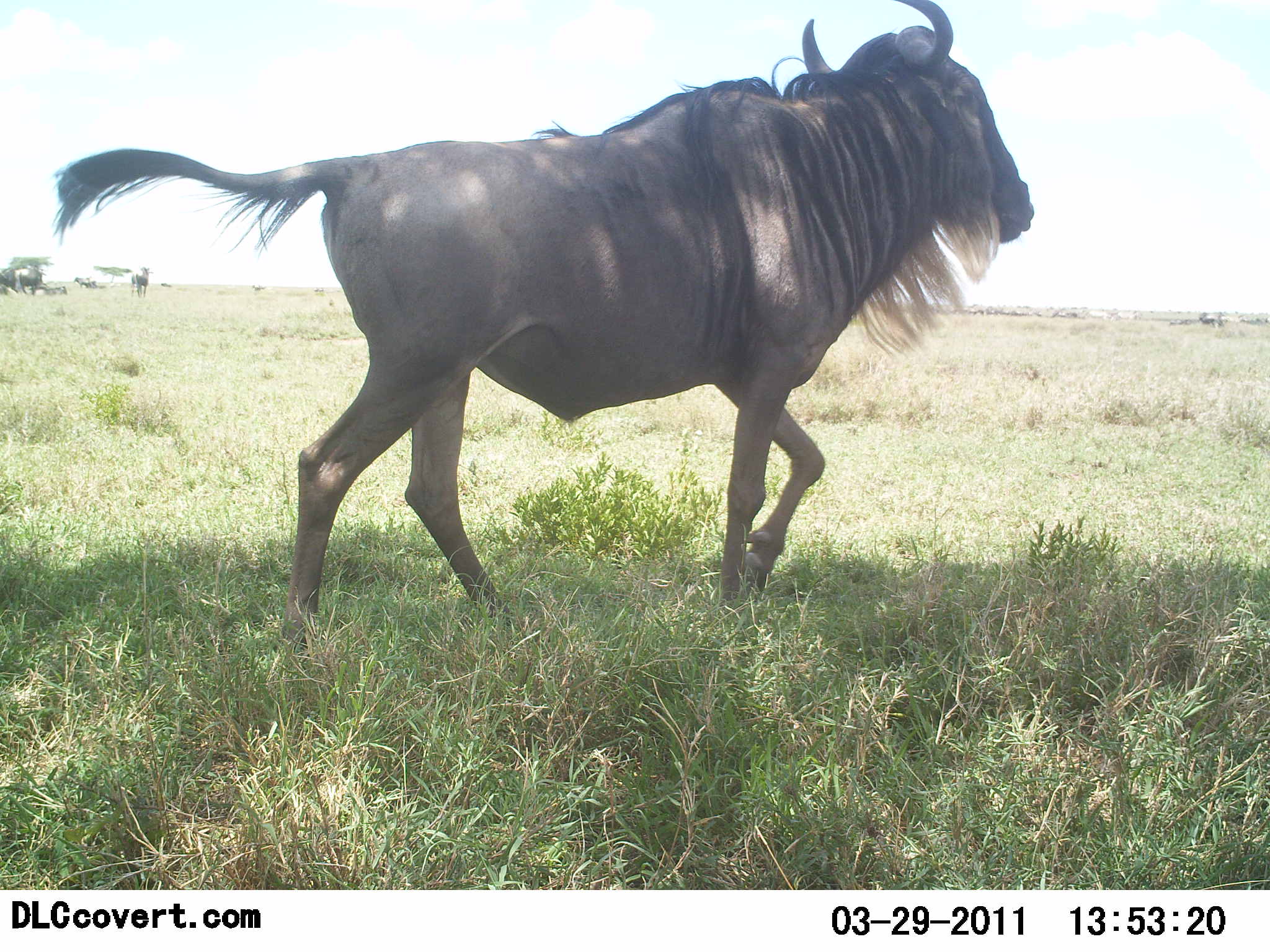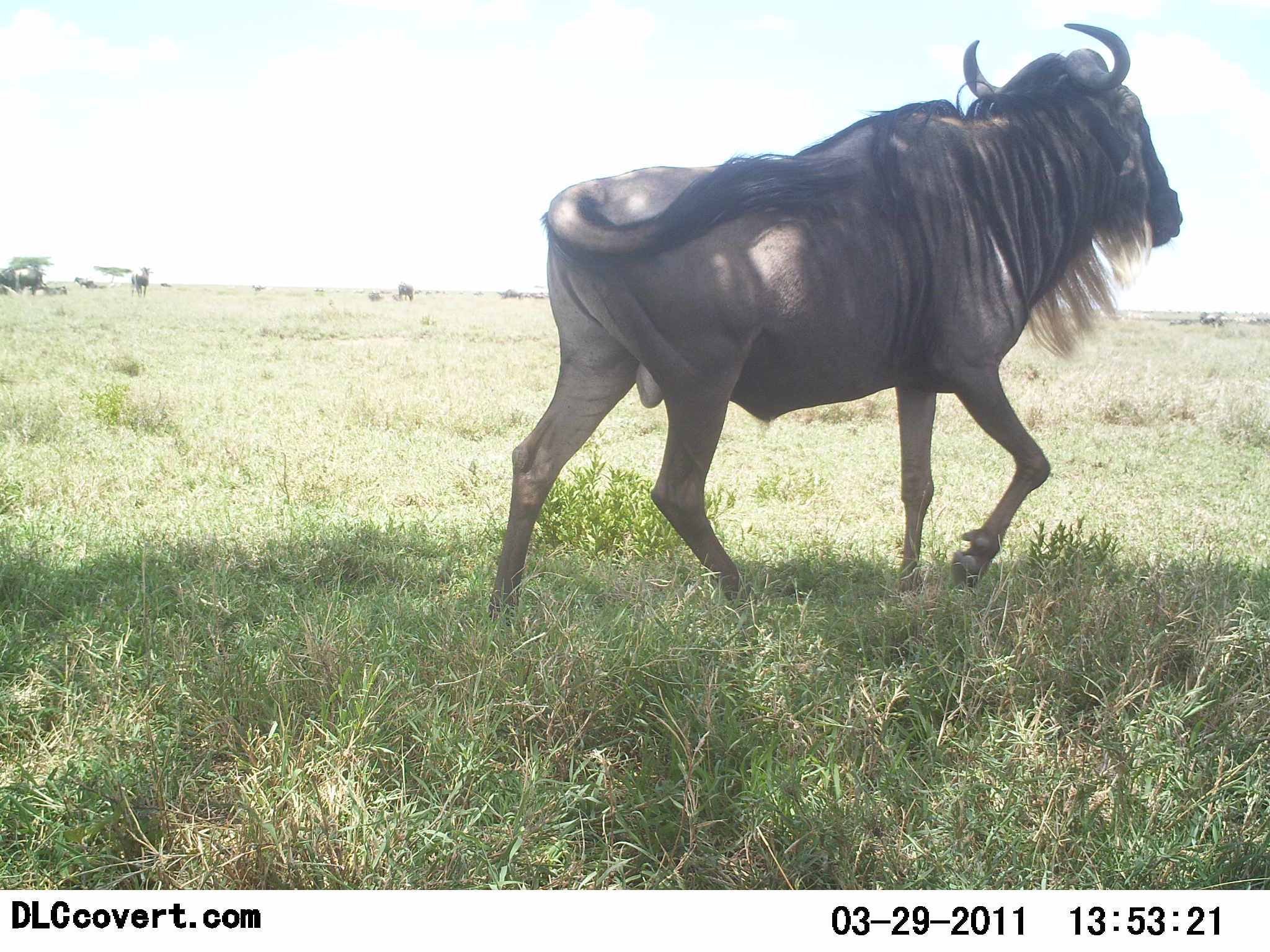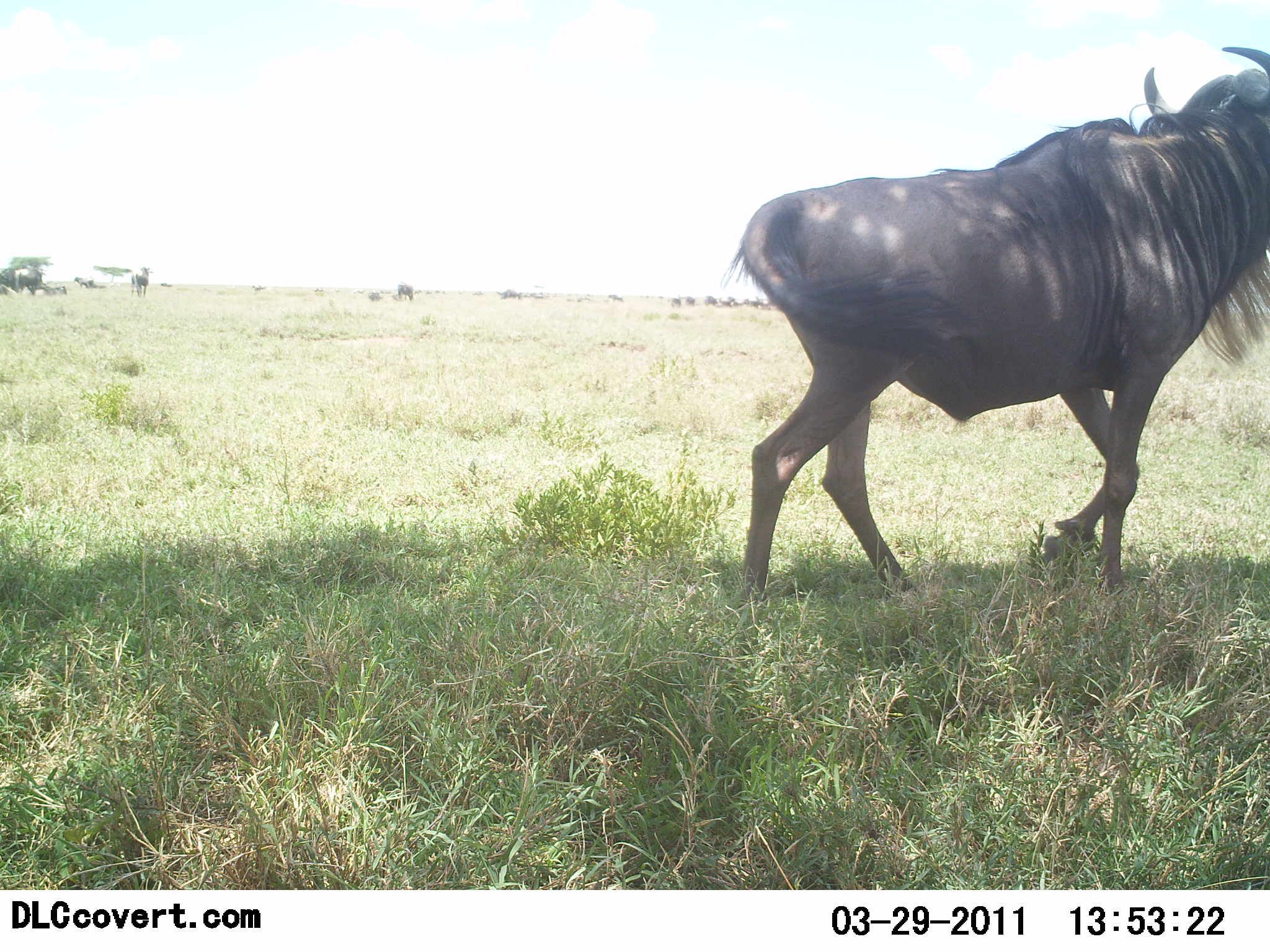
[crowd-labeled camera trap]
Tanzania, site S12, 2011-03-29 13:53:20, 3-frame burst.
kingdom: Animalia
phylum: Chordata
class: Mammalia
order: Artiodactyla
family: Bovidae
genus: Connochaetes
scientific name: Connochaetes taurinus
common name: blue wildebeest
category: wildebeest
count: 1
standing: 10%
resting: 10%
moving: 100%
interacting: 0%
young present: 0%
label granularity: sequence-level